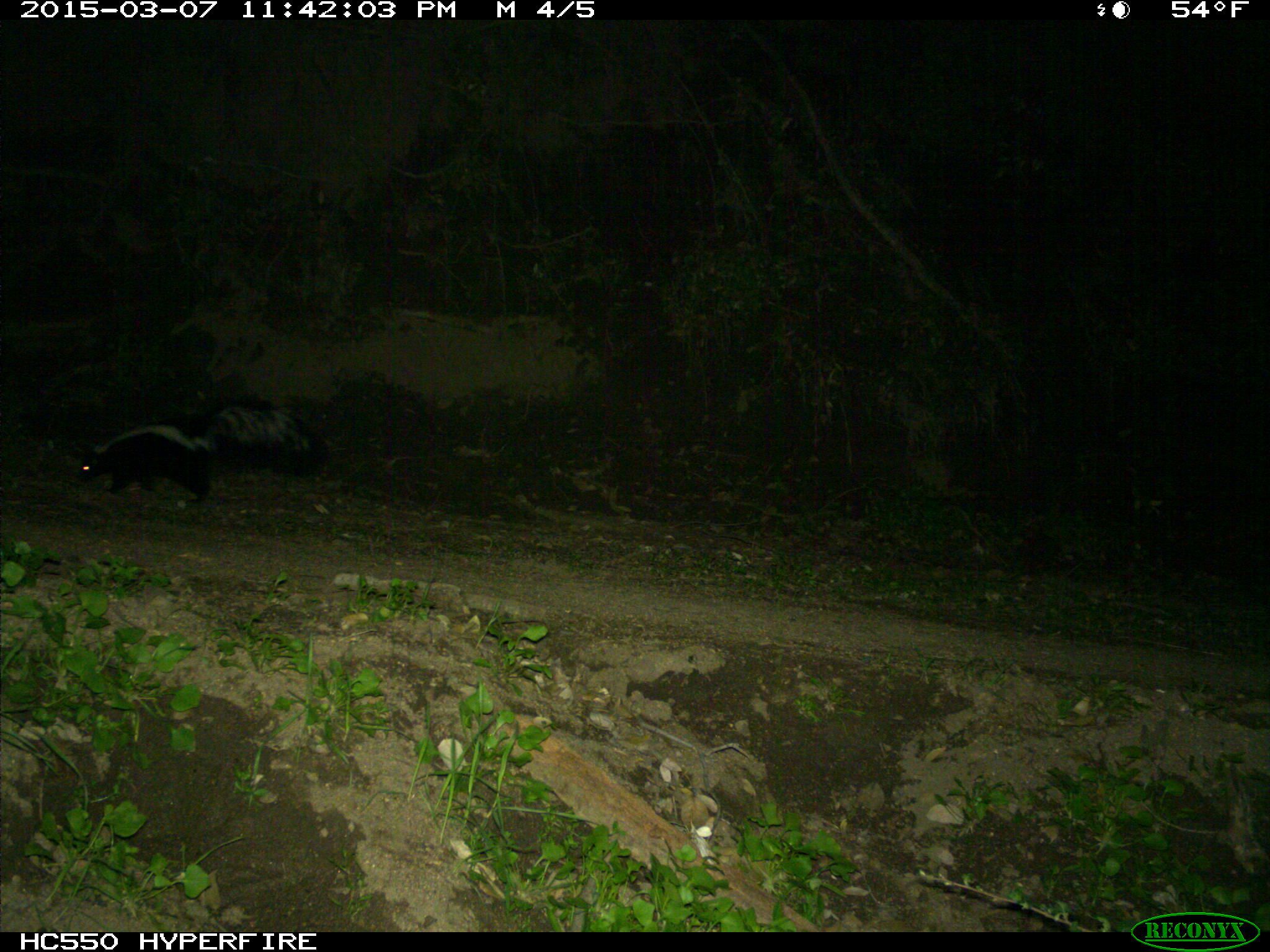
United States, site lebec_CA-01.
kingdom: Animalia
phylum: Chordata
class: Mammalia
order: Carnivora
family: Mephitidae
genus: Mephitis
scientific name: Mephitis mephitis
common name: striped skunk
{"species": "Mephitis mephitis (striped skunk)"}